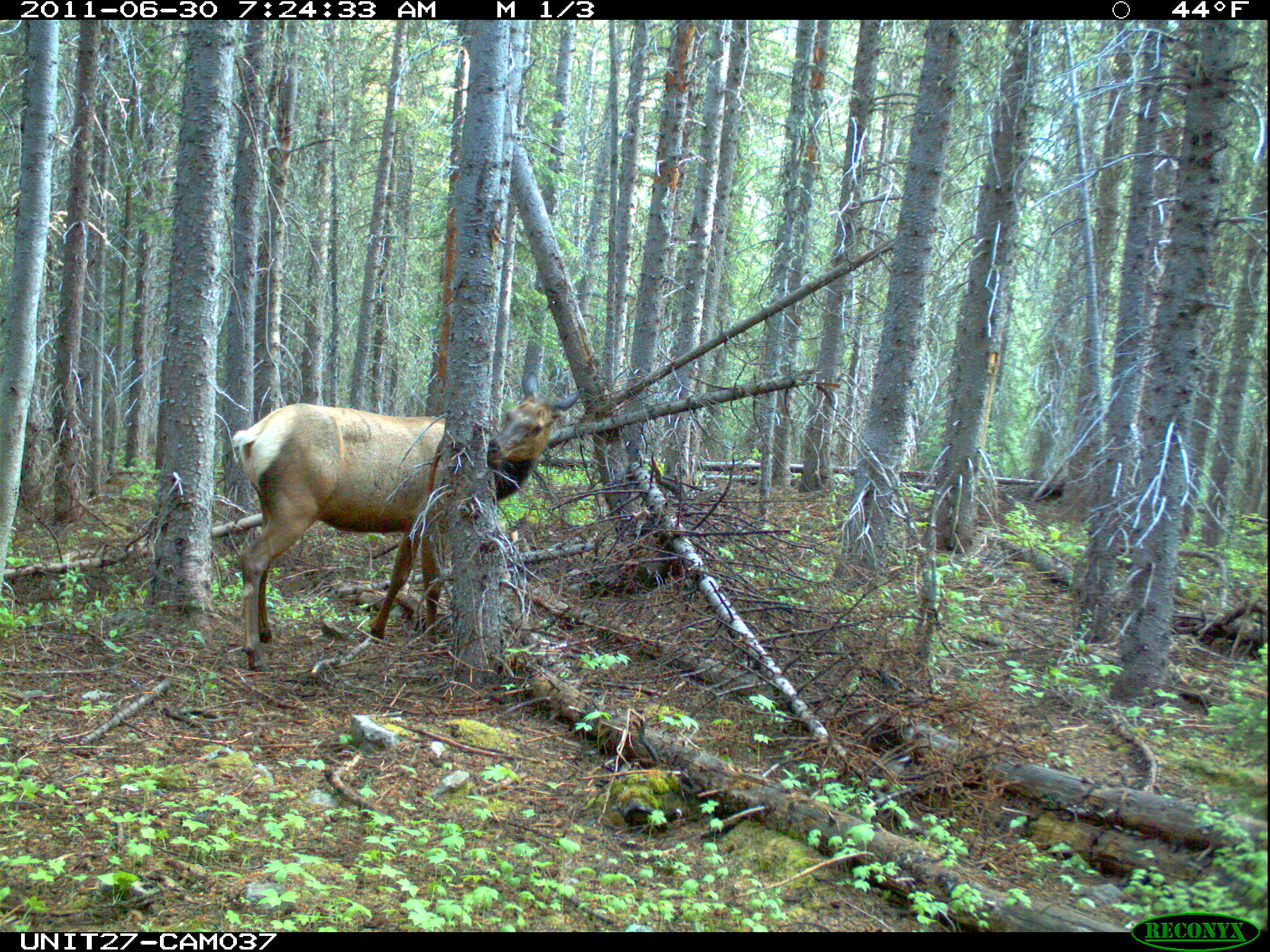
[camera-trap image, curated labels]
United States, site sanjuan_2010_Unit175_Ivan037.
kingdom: Animalia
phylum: Chordata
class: Mammalia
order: Artiodactyla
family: Cervidae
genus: Cervus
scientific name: Cervus elaphus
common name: red deer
Cervus elaphus (red deer).